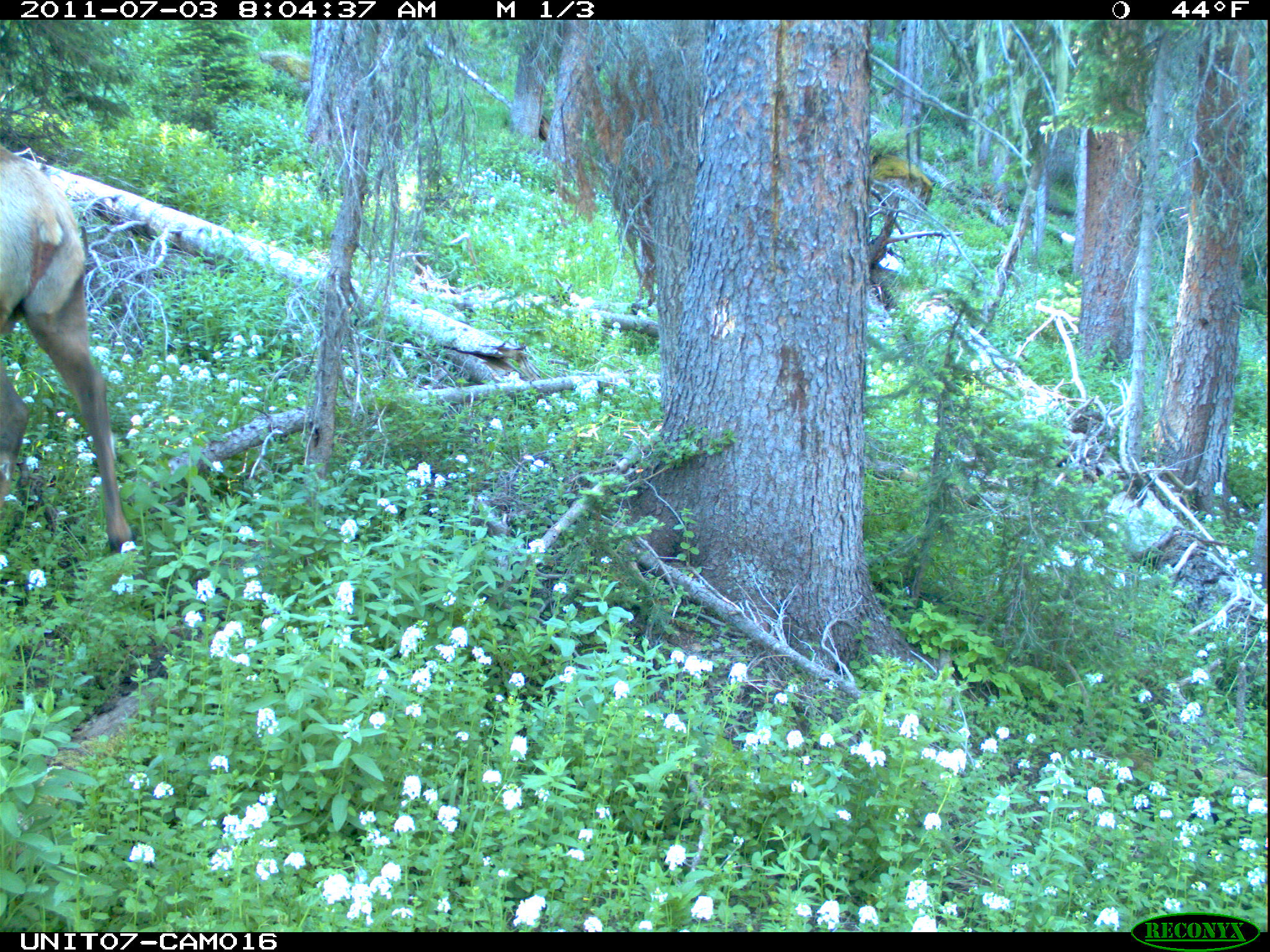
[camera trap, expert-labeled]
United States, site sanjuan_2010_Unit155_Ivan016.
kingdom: Animalia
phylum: Chordata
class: Mammalia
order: Artiodactyla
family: Cervidae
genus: Cervus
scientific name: Cervus elaphus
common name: red deer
Cervus elaphus (red deer).